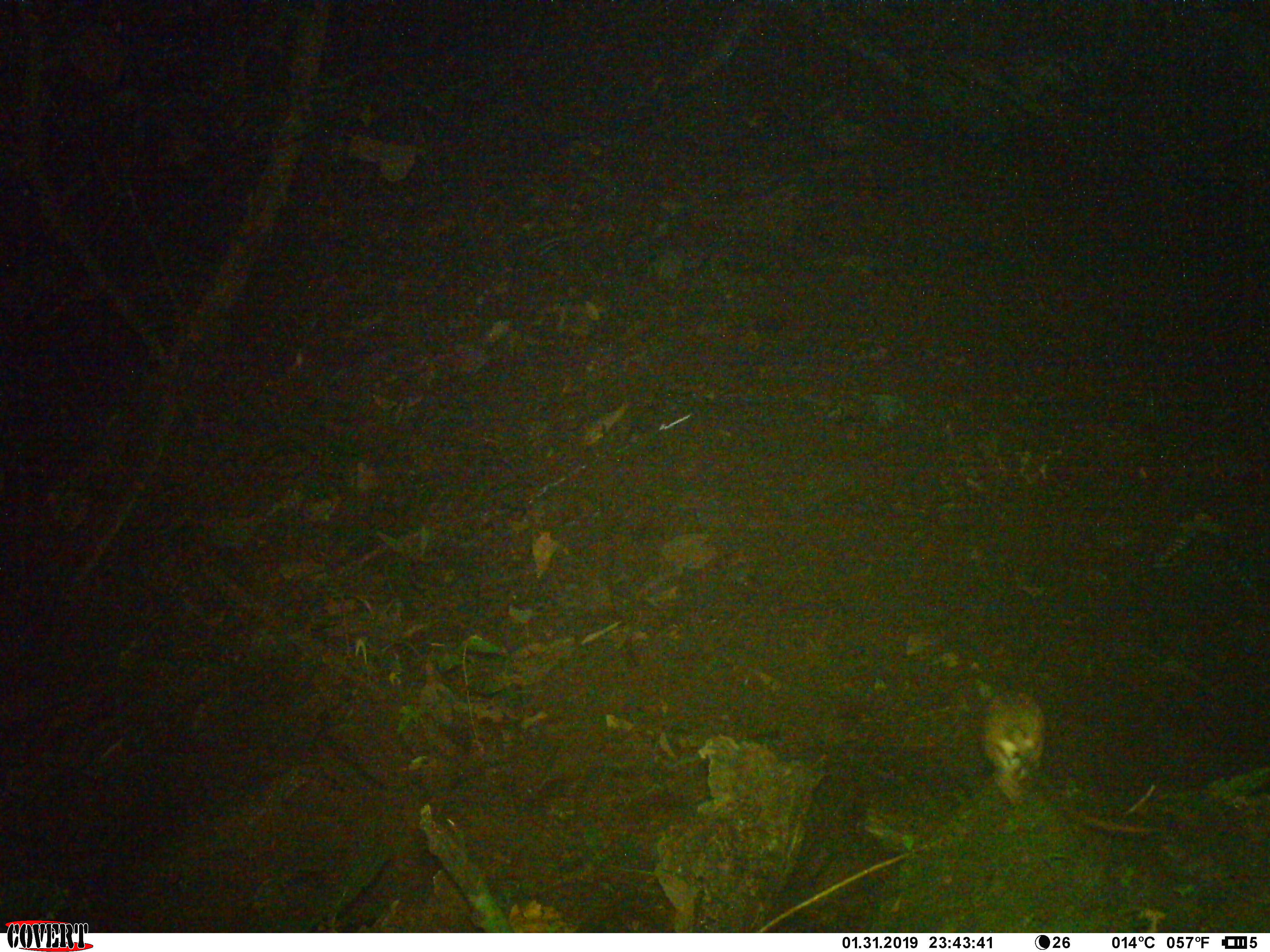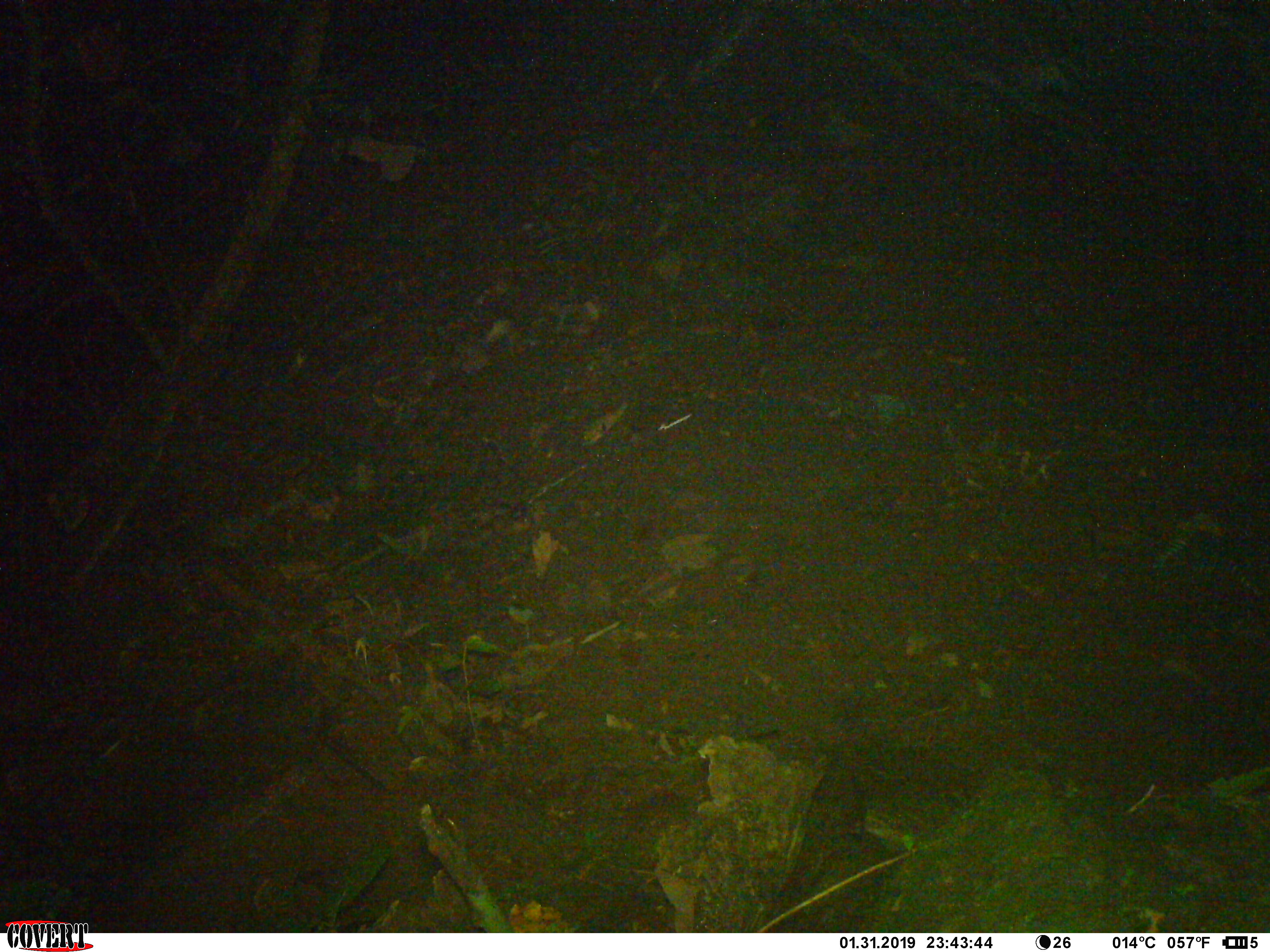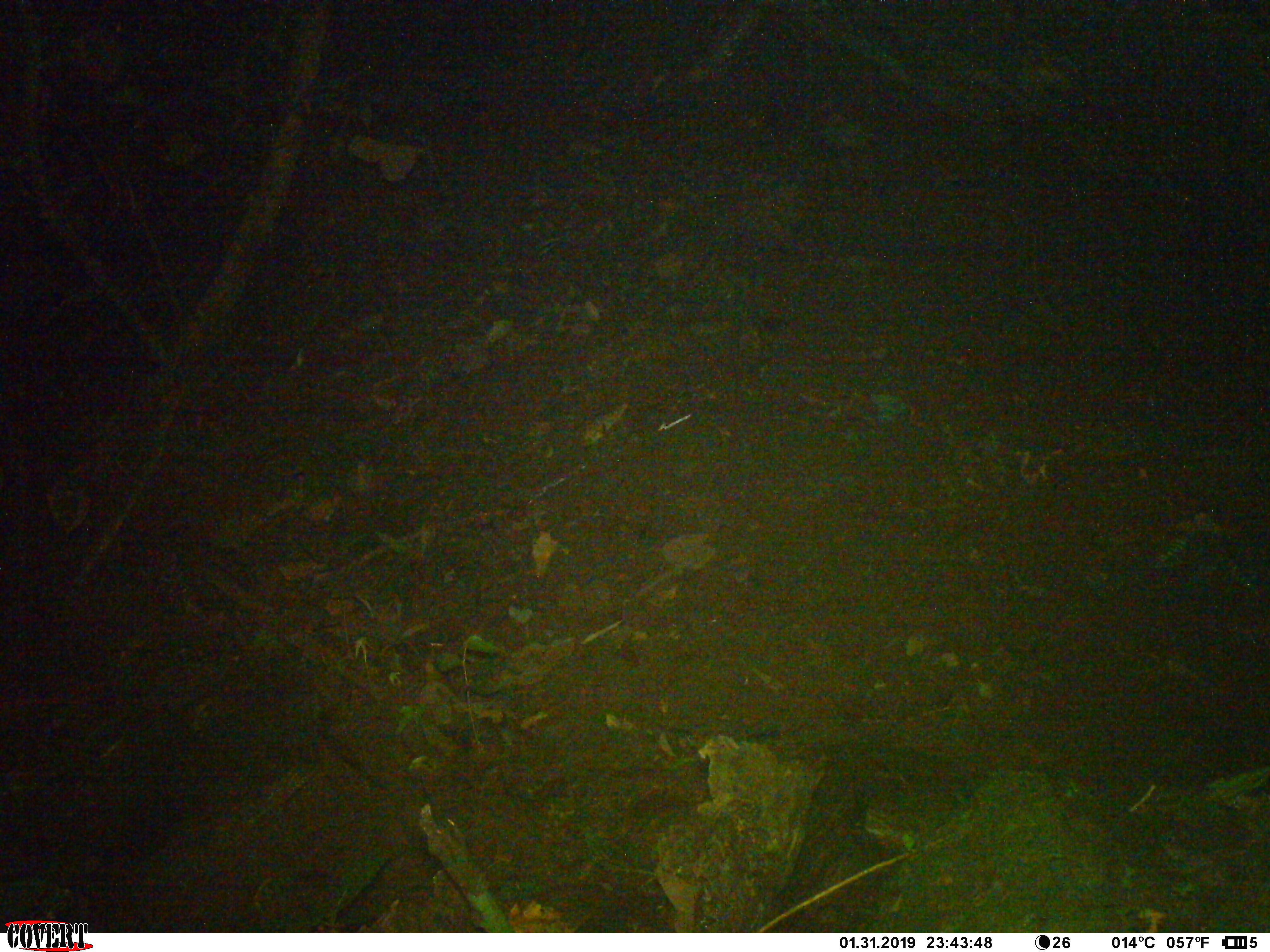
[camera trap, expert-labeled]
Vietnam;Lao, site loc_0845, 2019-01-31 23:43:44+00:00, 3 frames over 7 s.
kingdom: Animalia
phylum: Chordata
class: Mammalia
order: Rodentia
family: Muridae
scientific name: Muridae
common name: old-world mice and rats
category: unidentified murid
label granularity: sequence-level